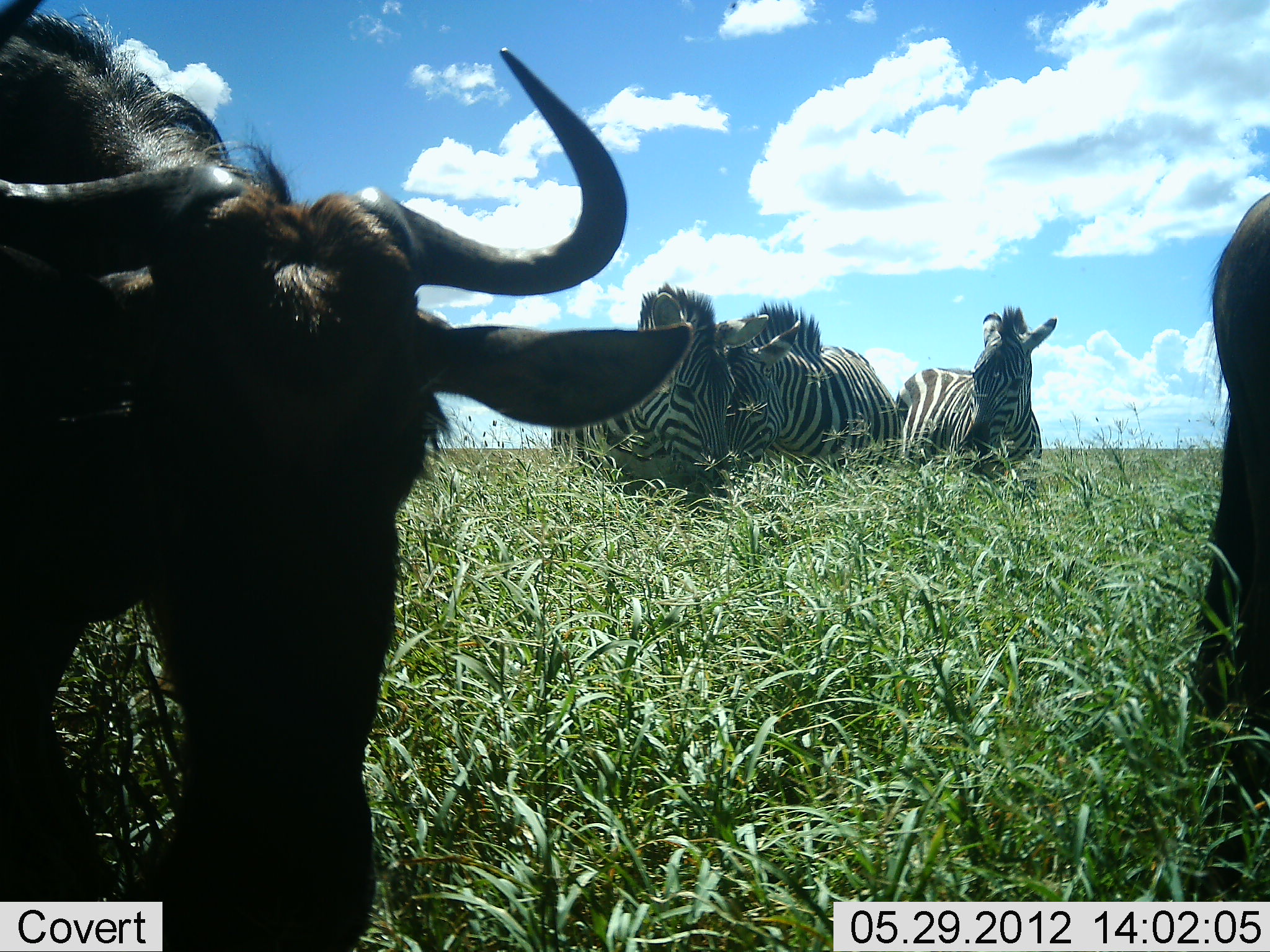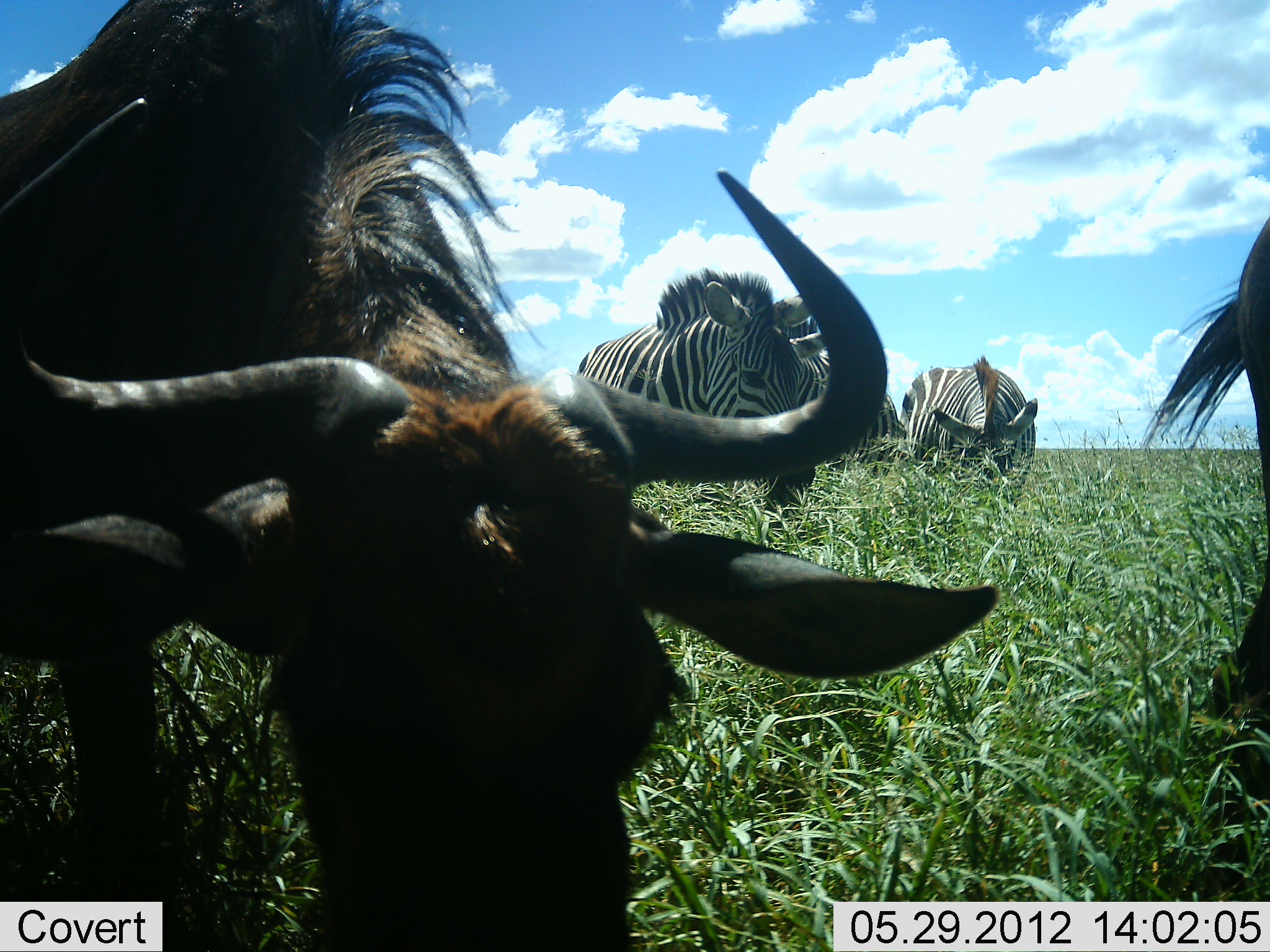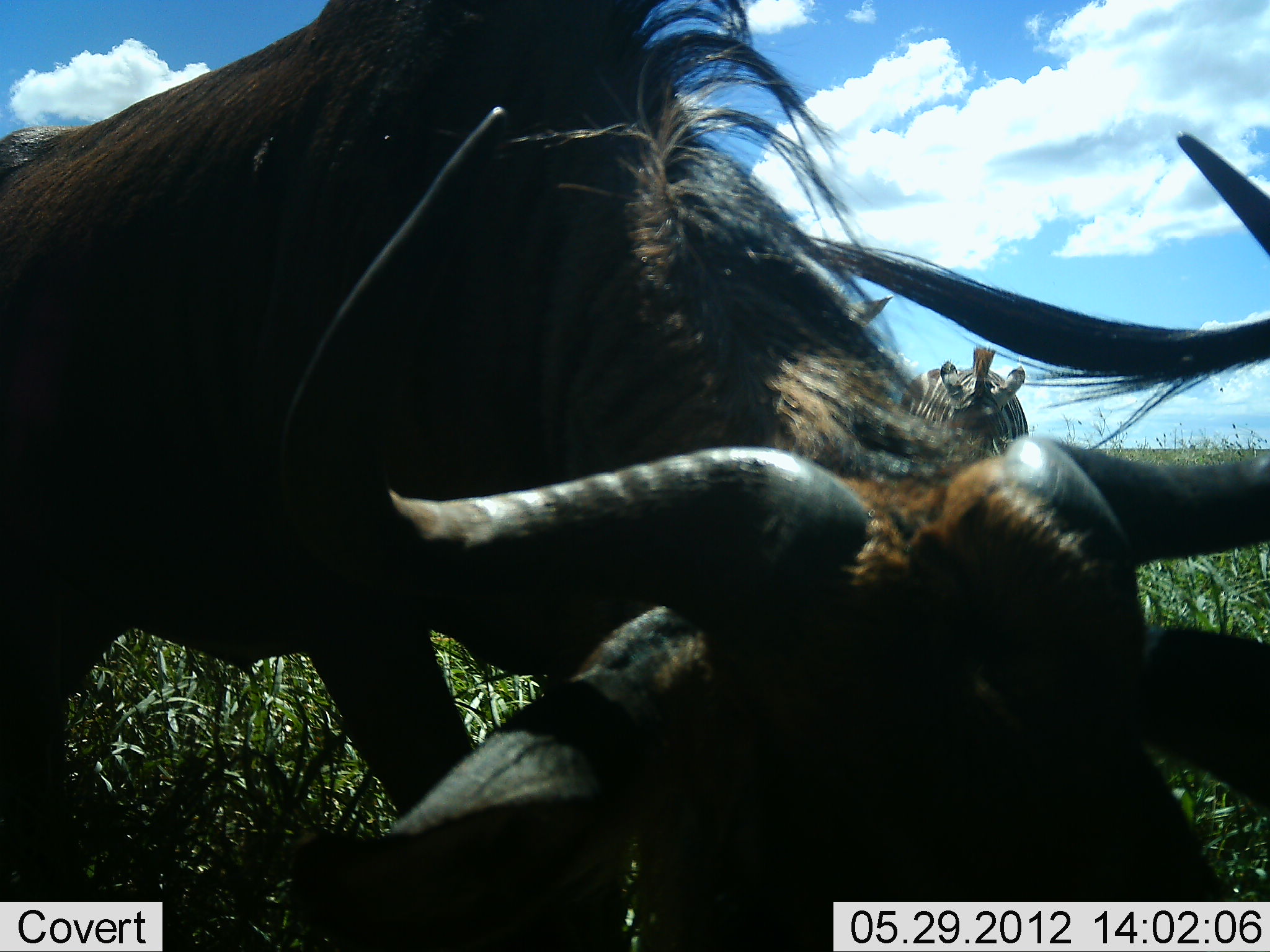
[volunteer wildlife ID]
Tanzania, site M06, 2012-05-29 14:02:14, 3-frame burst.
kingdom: Animalia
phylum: Chordata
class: Mammalia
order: Artiodactyla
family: Bovidae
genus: Connochaetes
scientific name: Connochaetes taurinus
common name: blue wildebeest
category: wildebeest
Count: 2.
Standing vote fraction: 7%.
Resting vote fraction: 0%.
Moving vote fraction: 43%.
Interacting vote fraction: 0%.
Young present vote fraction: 0%.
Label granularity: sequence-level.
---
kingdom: Animalia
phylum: Chordata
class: Mammalia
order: Perissodactyla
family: Equidae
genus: Equus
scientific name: Equus quagga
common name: plains zebra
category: zebra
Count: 3.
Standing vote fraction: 31%.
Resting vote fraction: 6%.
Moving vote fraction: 38%.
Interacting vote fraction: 19%.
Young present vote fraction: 0%.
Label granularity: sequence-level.